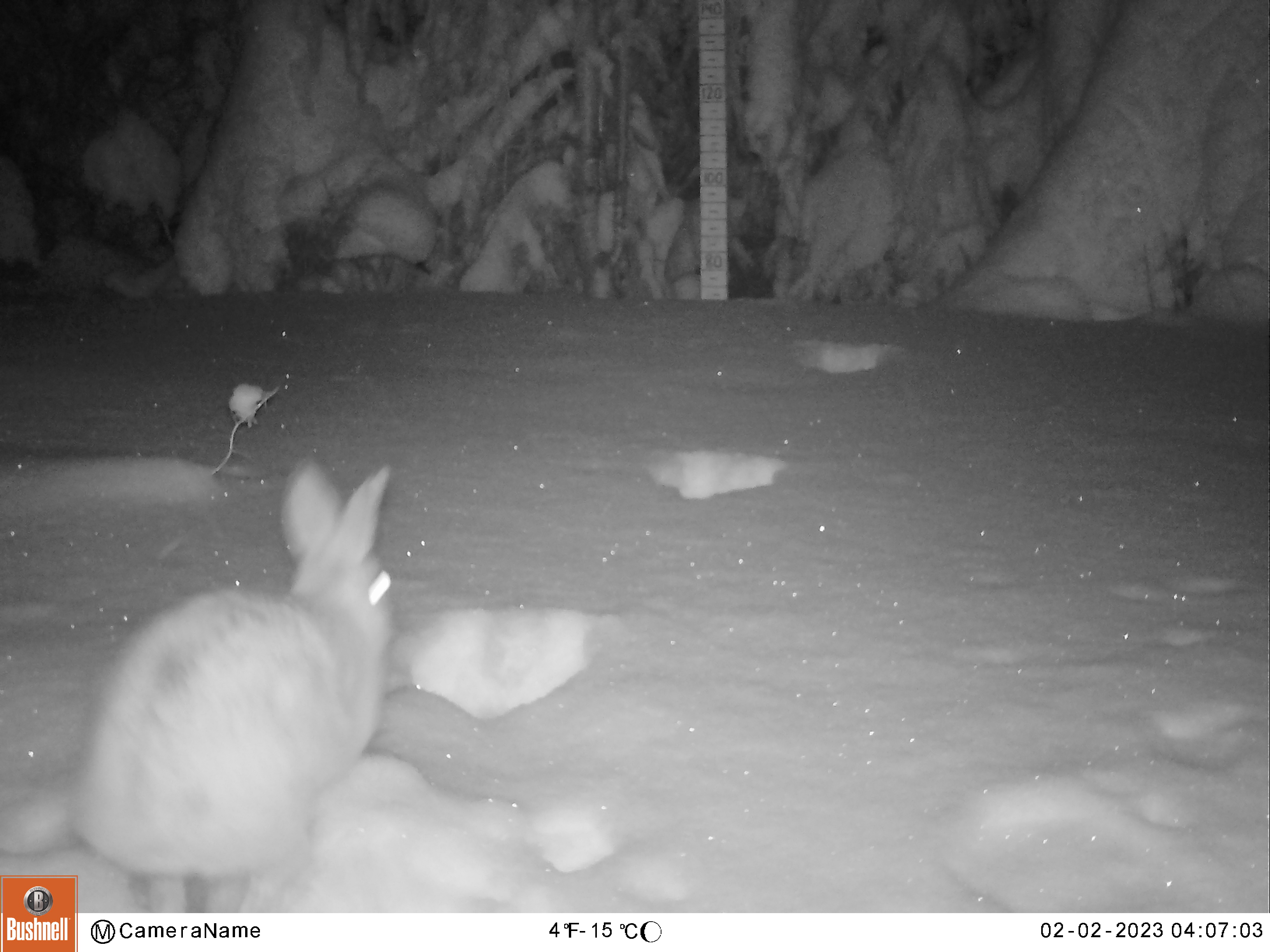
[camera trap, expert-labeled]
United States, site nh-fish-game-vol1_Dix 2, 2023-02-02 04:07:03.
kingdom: Animalia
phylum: Chordata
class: Mammalia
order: Lagomorpha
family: Leporidae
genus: Lepus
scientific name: Lepus americanus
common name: snowshoe hare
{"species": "snowshoe hare (Lepus americanus)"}